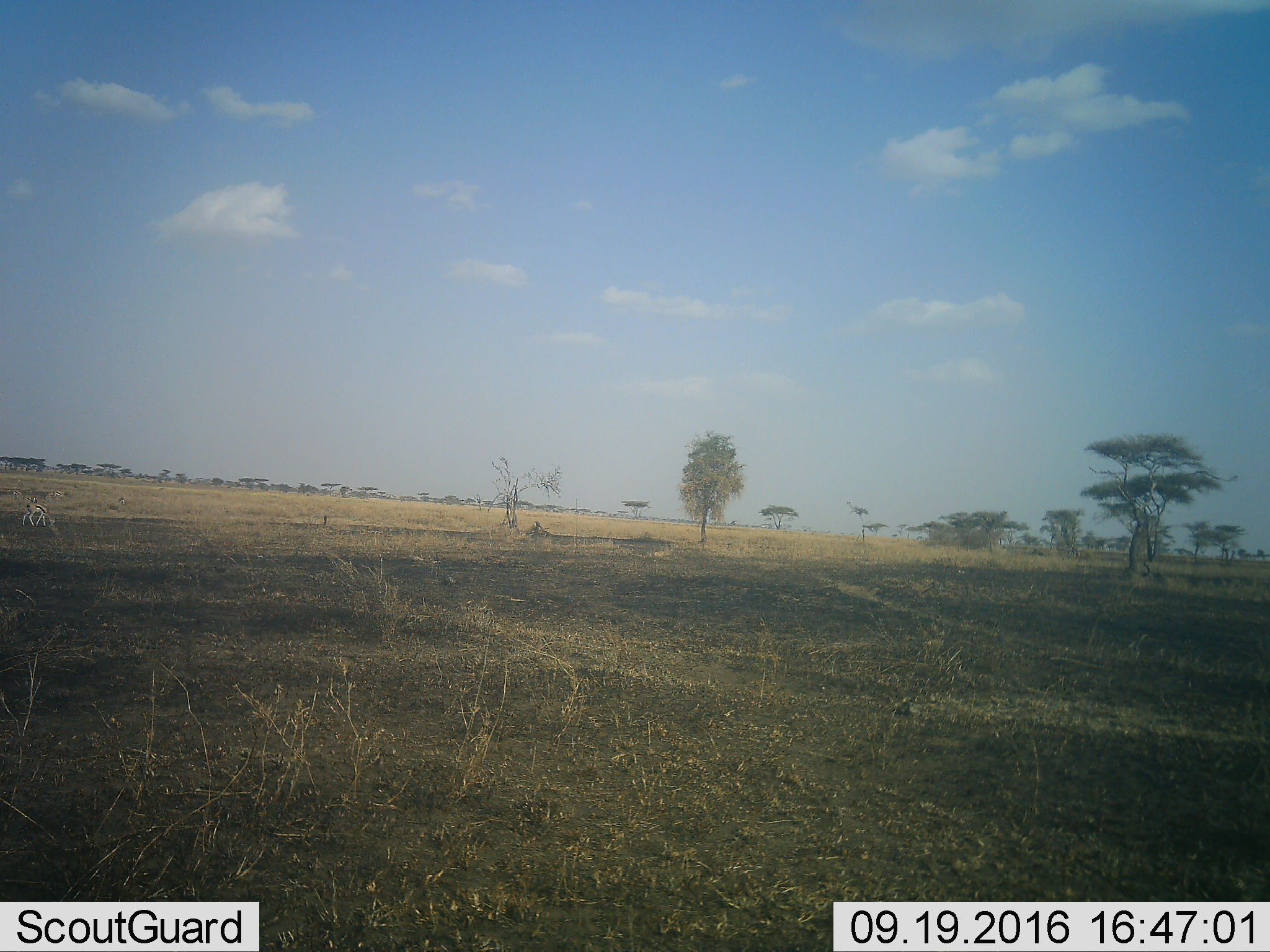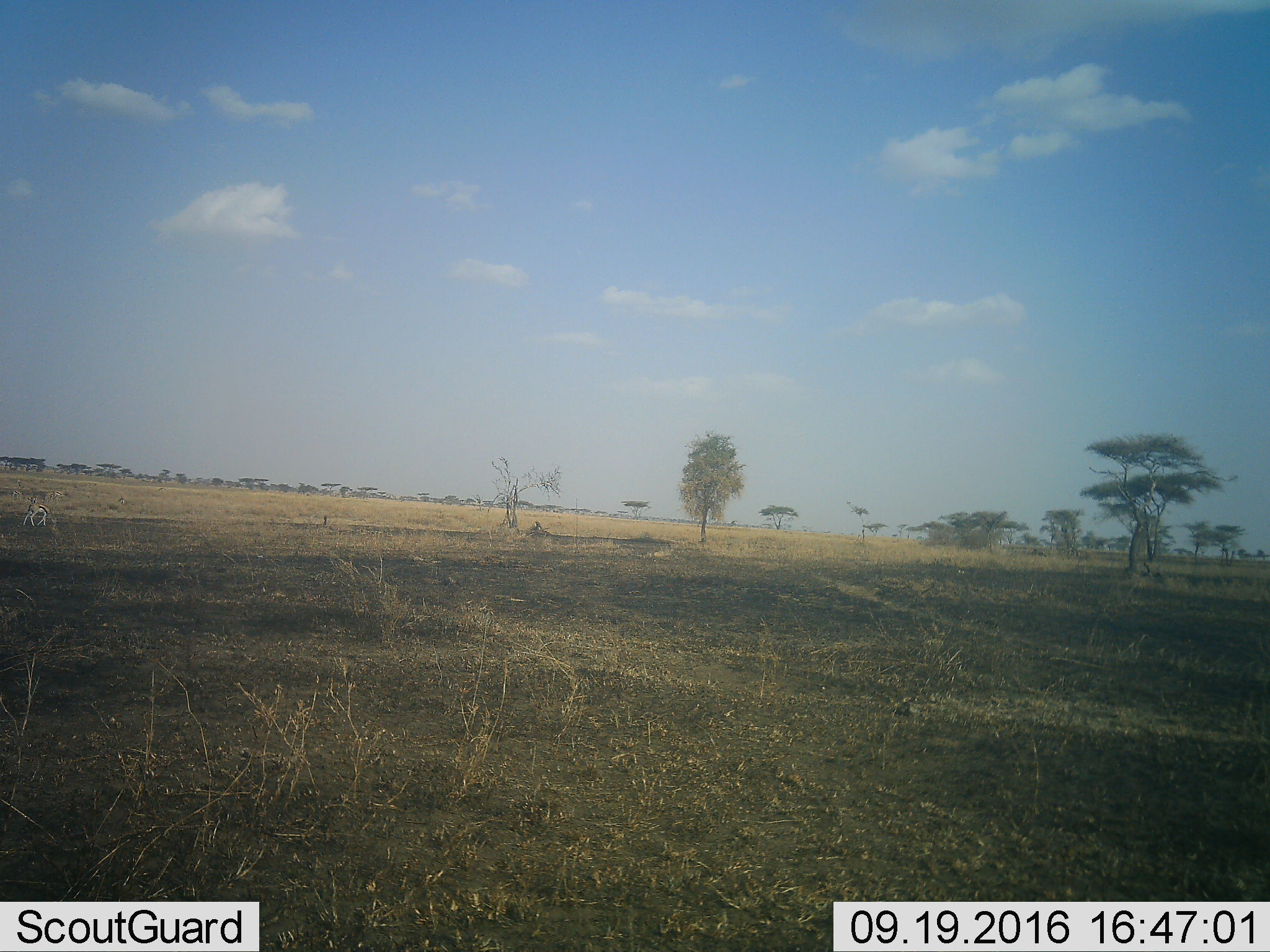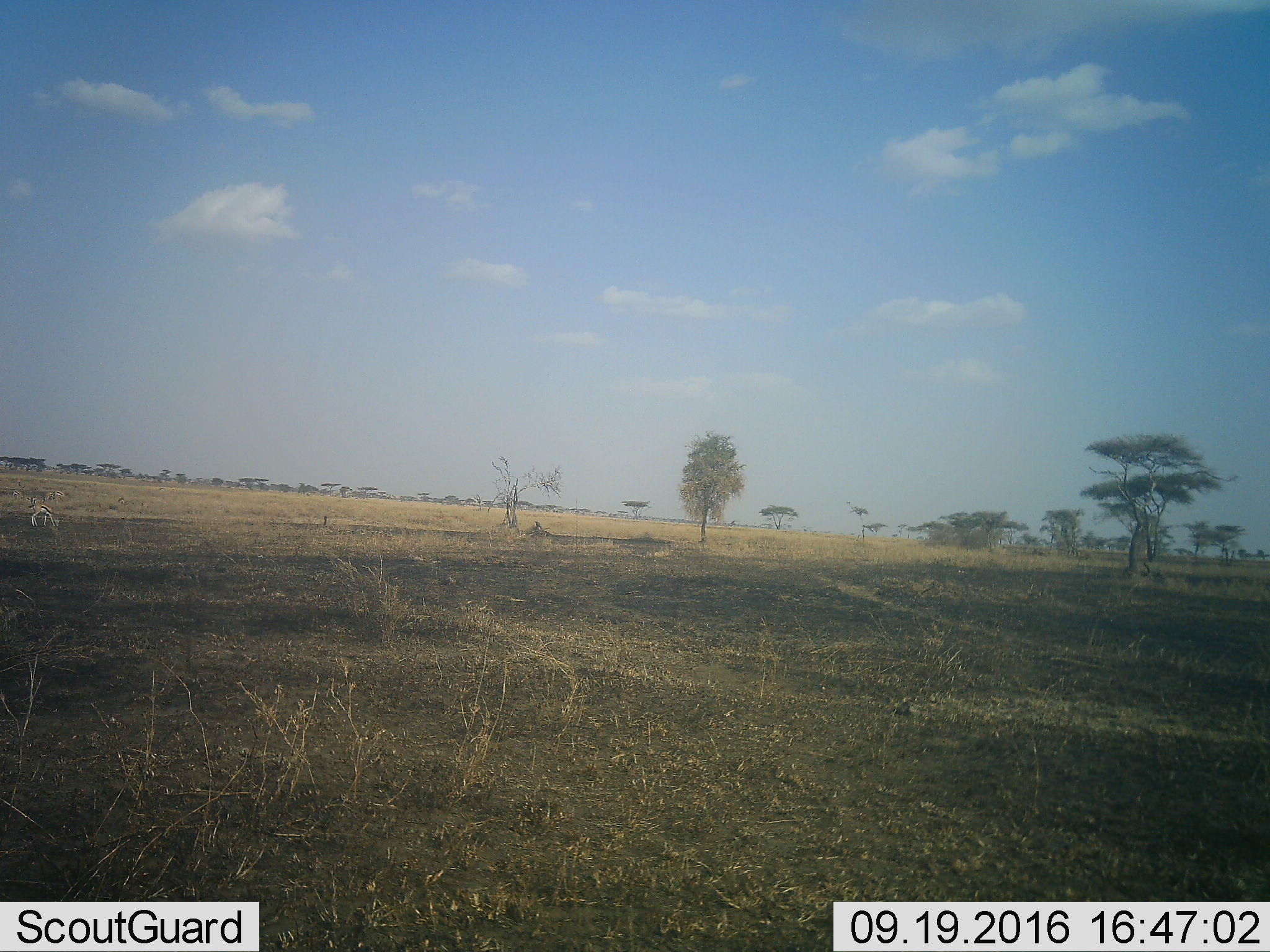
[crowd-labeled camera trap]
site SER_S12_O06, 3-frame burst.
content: unidentified animal